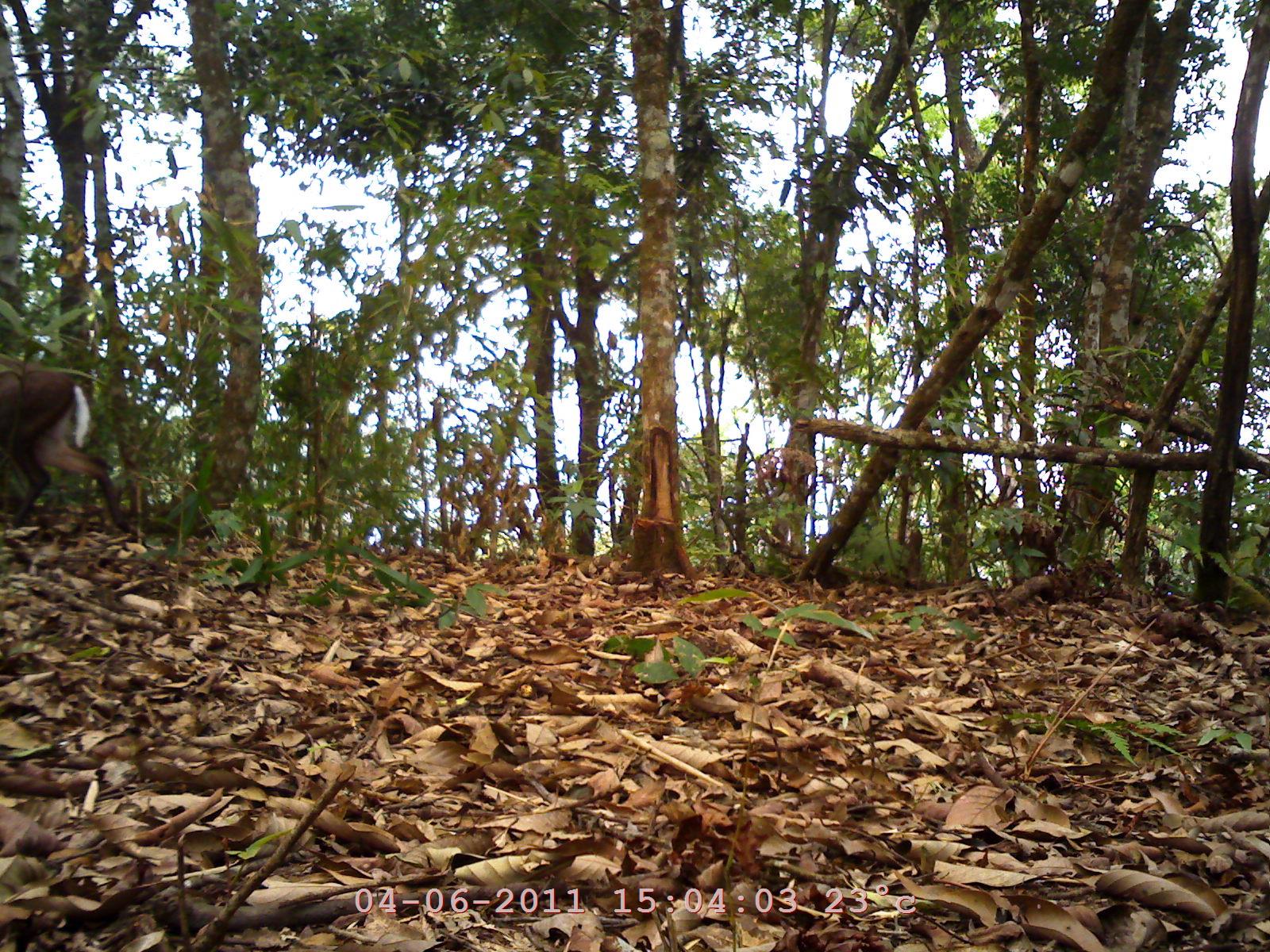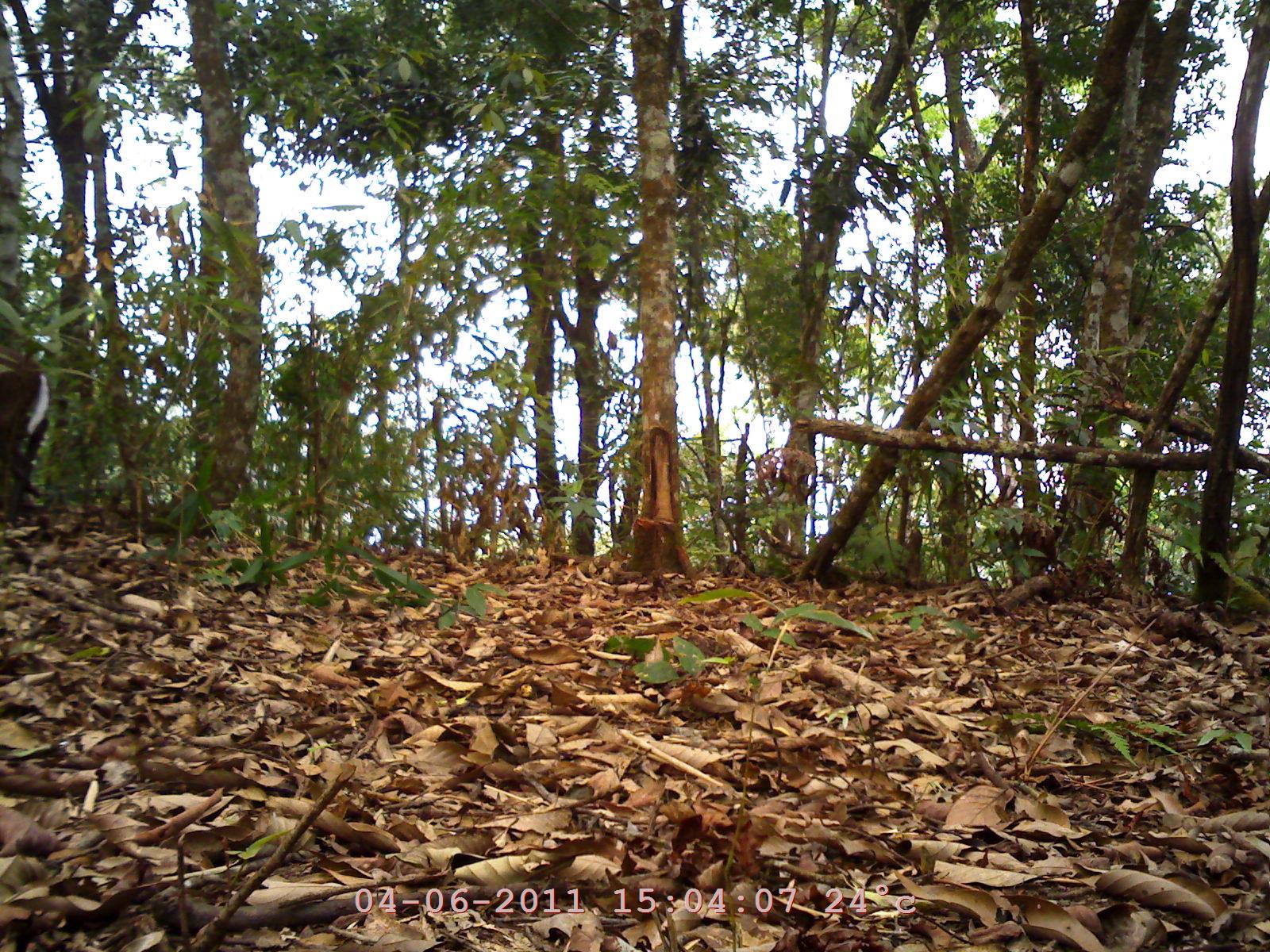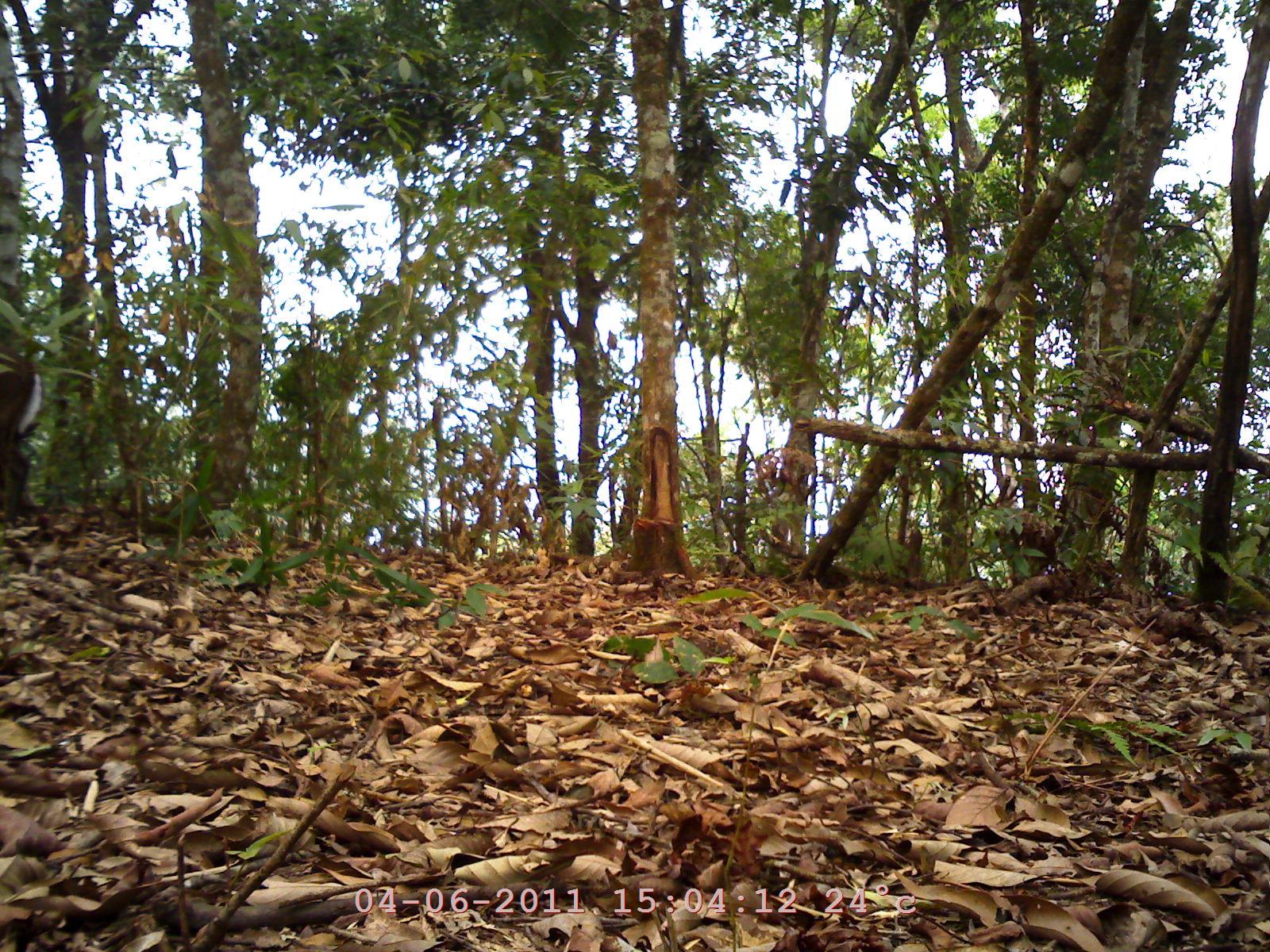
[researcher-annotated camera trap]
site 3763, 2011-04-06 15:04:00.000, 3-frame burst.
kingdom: Animalia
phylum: Chordata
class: Mammalia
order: Artiodactyla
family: Cervidae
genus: Muntiacus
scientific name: Muntiacus muntjak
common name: southern red muntjac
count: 1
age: adult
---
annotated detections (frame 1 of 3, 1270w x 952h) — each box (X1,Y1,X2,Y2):
muntiacus muntjak: (1,357,142,537)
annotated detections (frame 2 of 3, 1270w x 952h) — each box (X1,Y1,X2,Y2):
muntiacus muntjak: (0,341,52,524)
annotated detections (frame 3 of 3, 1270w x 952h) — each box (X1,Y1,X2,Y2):
muntiacus muntjak: (0,352,43,524)